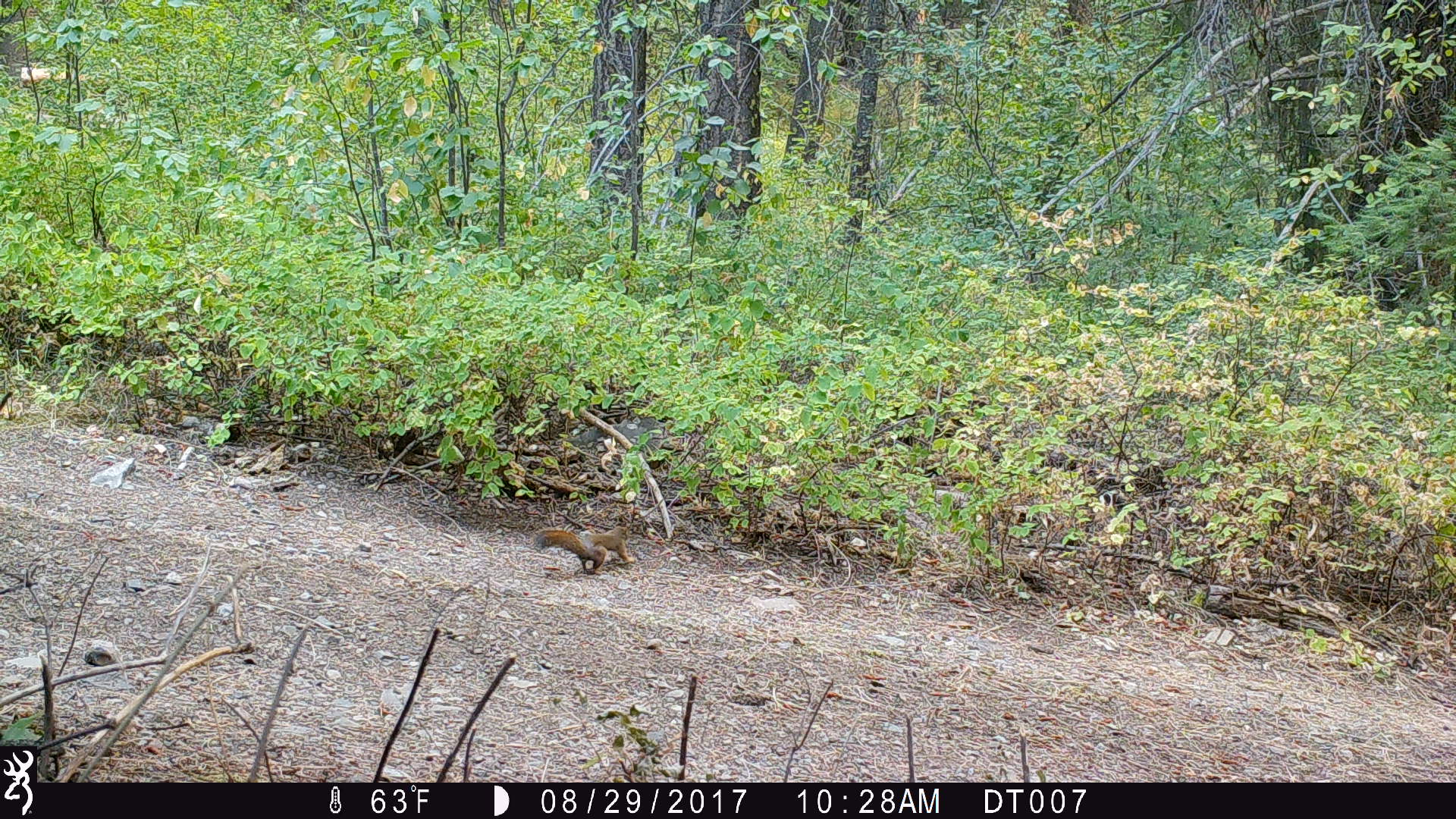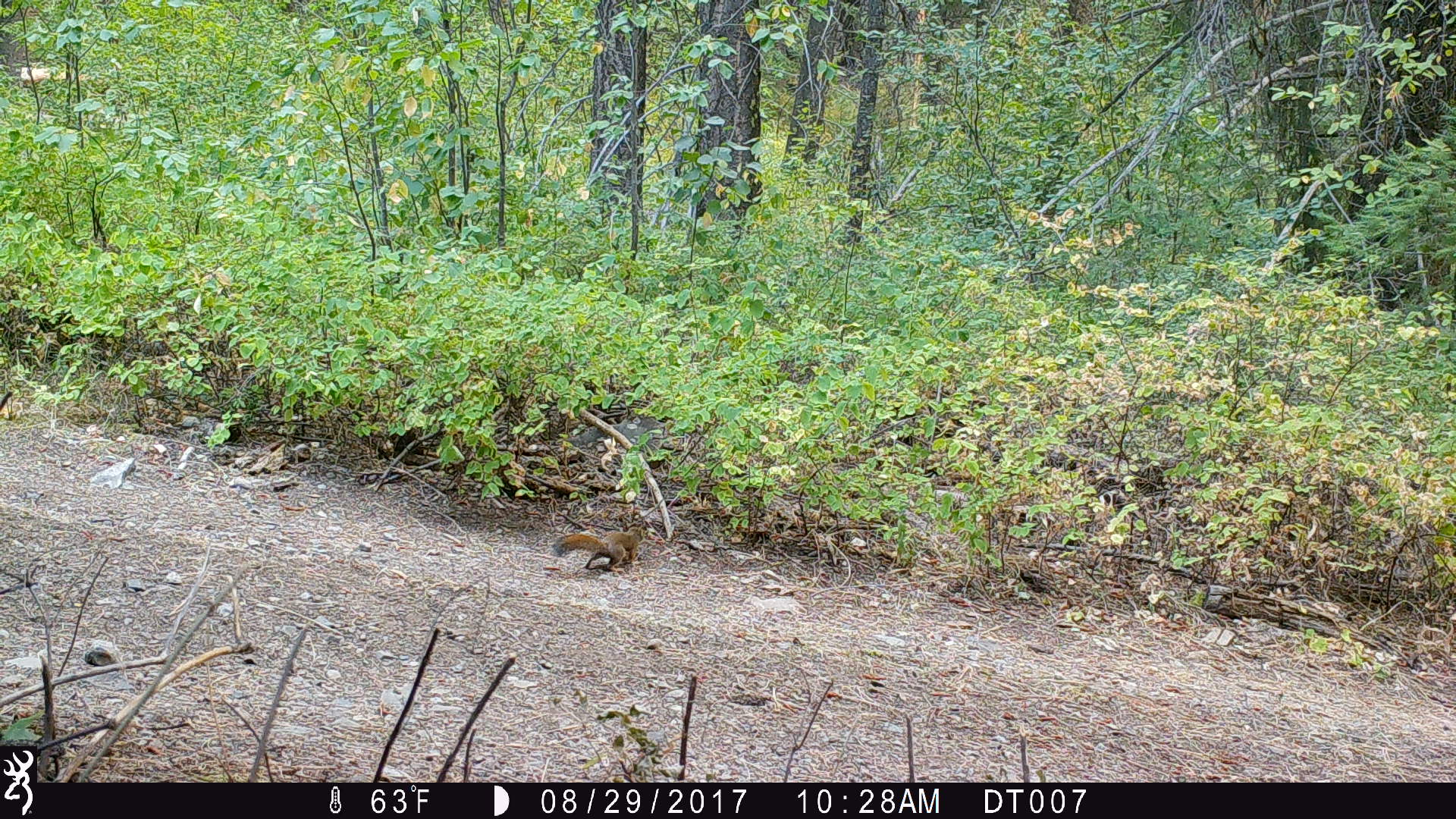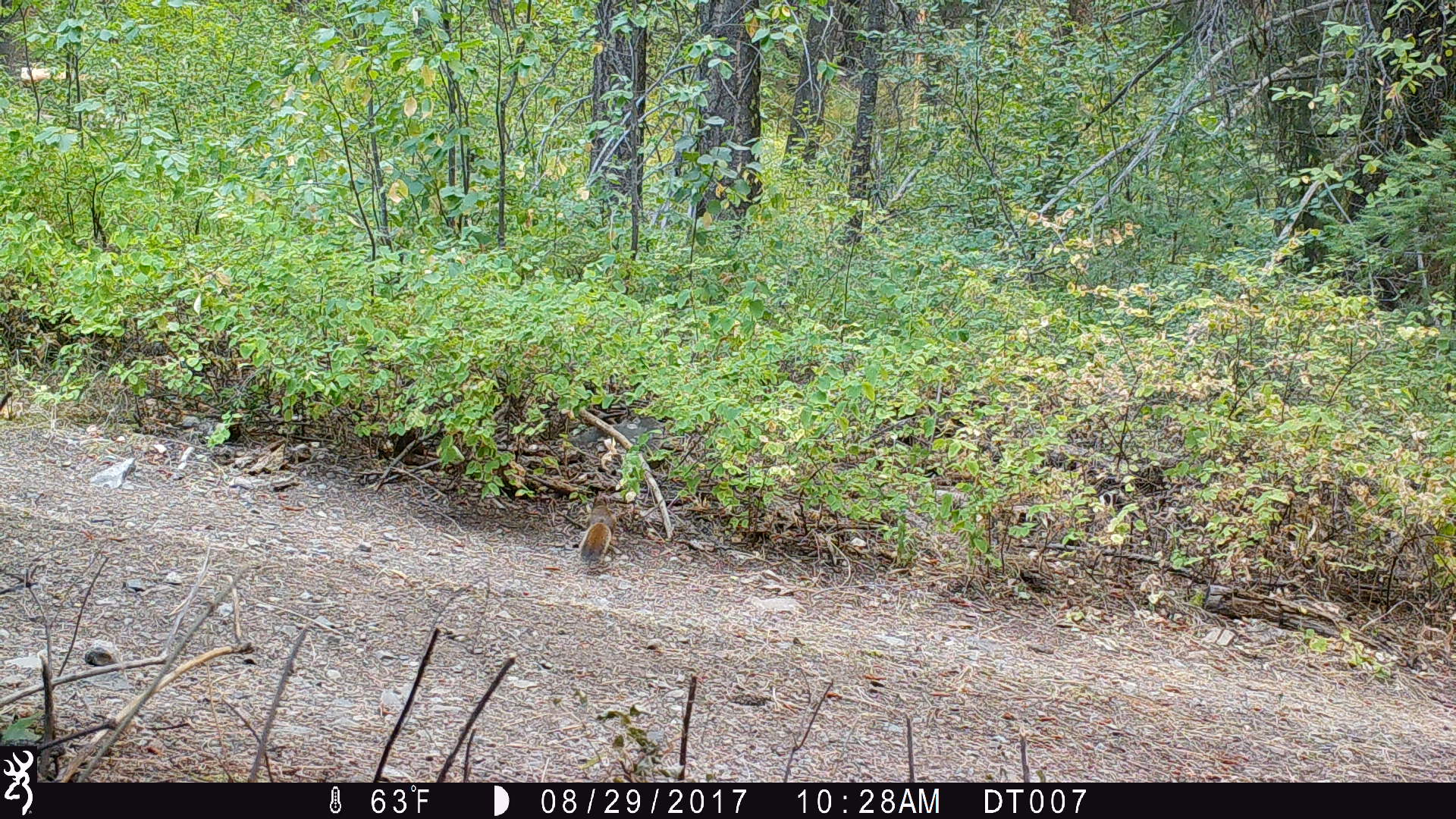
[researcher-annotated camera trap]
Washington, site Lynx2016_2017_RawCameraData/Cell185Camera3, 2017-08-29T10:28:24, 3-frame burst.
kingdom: Animalia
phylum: Chordata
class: Mammalia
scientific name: Mammalia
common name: small mammal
Small mammal (Mammalia). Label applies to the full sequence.